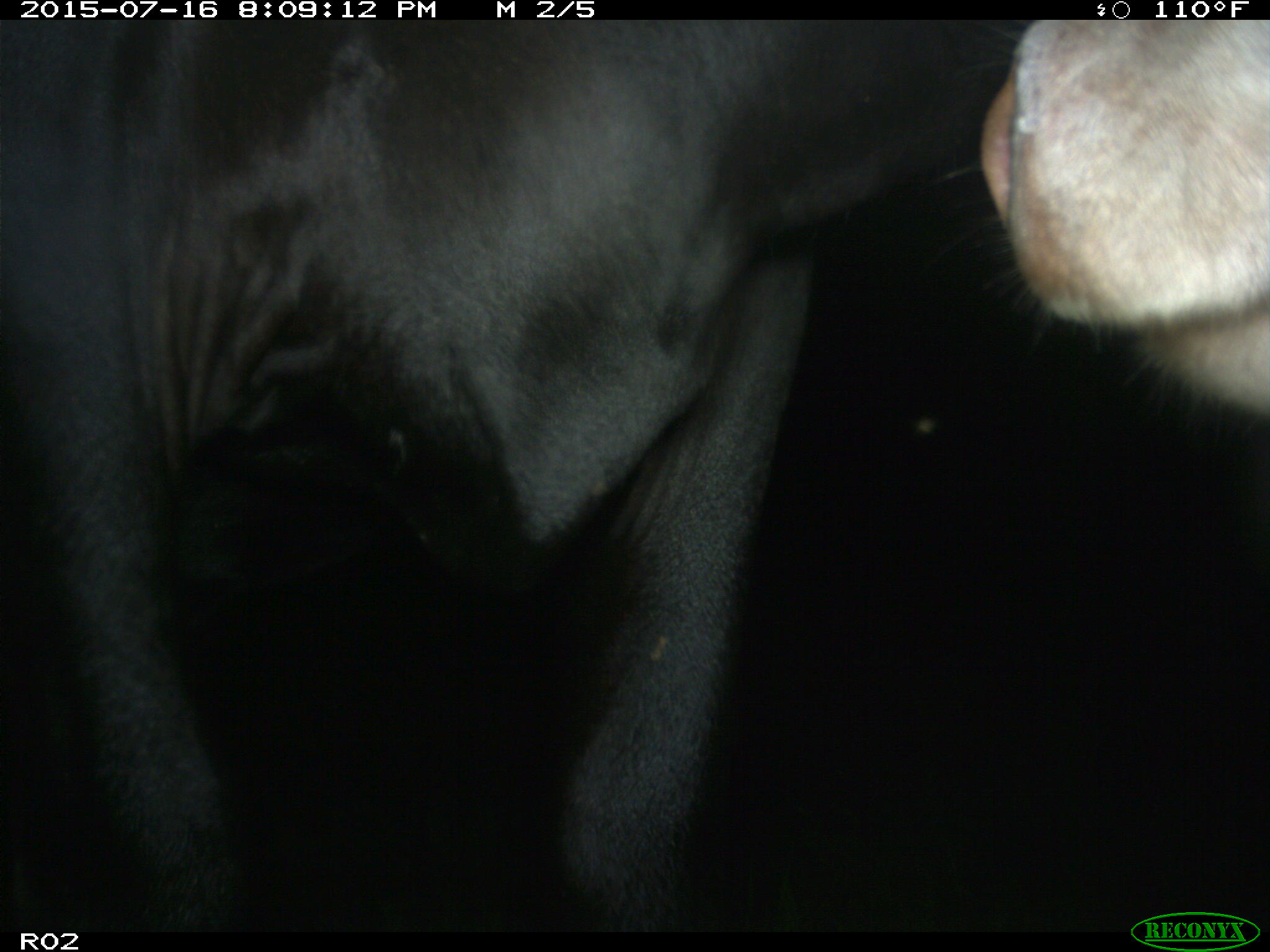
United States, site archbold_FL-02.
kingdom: Animalia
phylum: Chordata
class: Mammalia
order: Artiodactyla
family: Bovidae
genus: Bos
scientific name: Bos taurus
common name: domestic cow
Bos taurus (domestic cow).